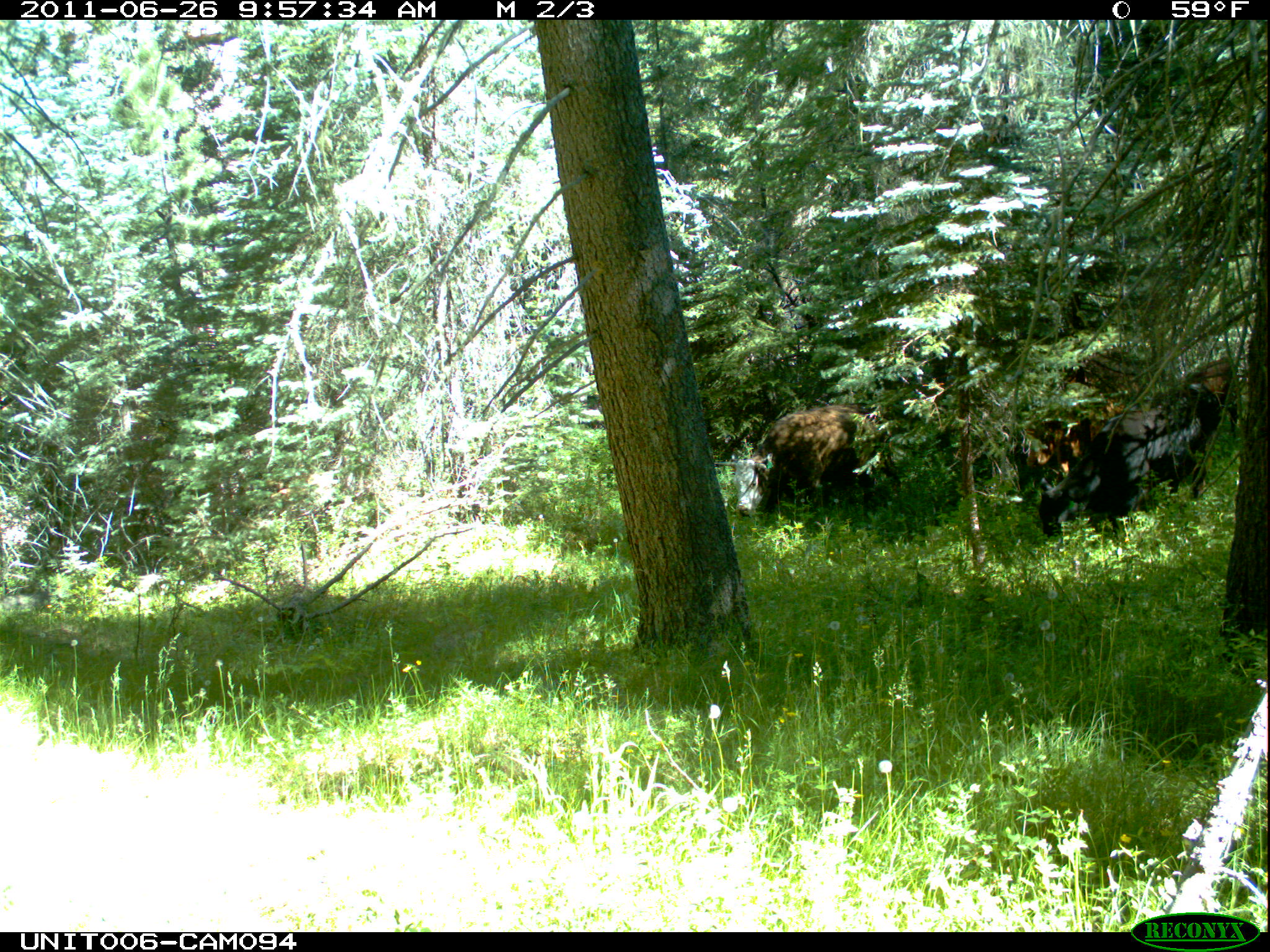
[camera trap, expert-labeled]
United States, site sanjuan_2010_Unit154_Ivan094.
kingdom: Animalia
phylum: Chordata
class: Mammalia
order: Artiodactyla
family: Bovidae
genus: Bos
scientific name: Bos taurus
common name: domestic cow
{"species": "Bos taurus (domestic cow)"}